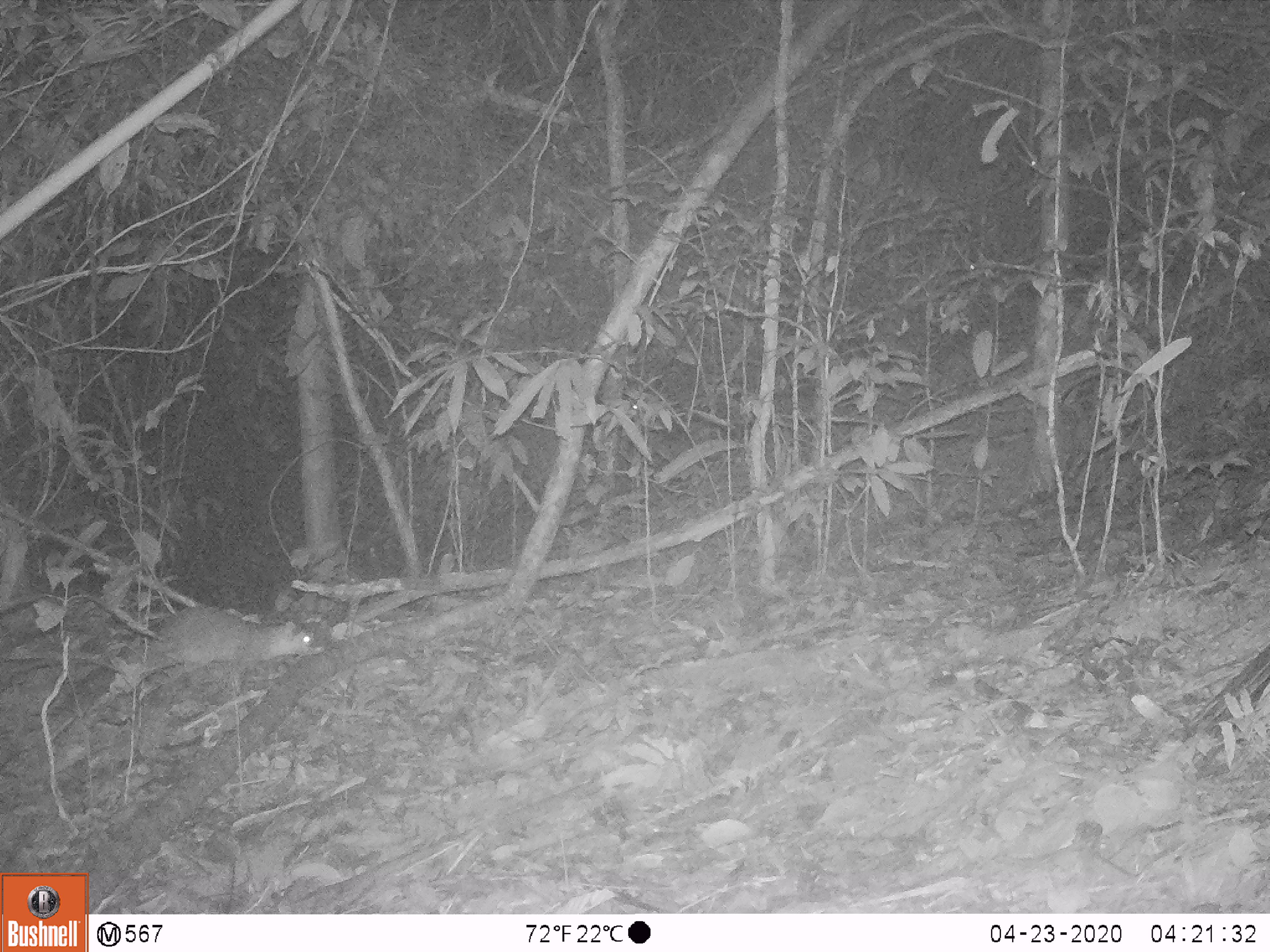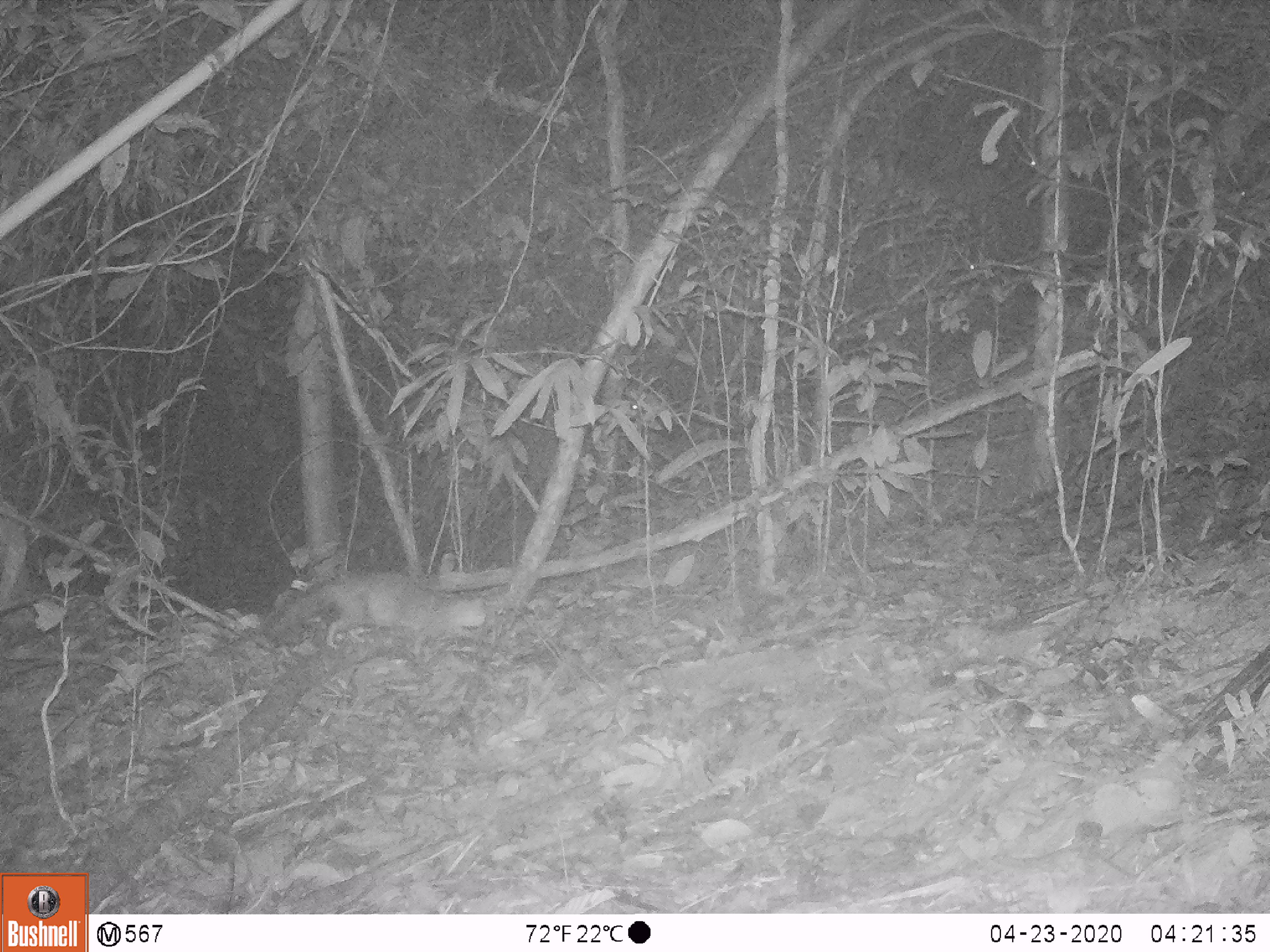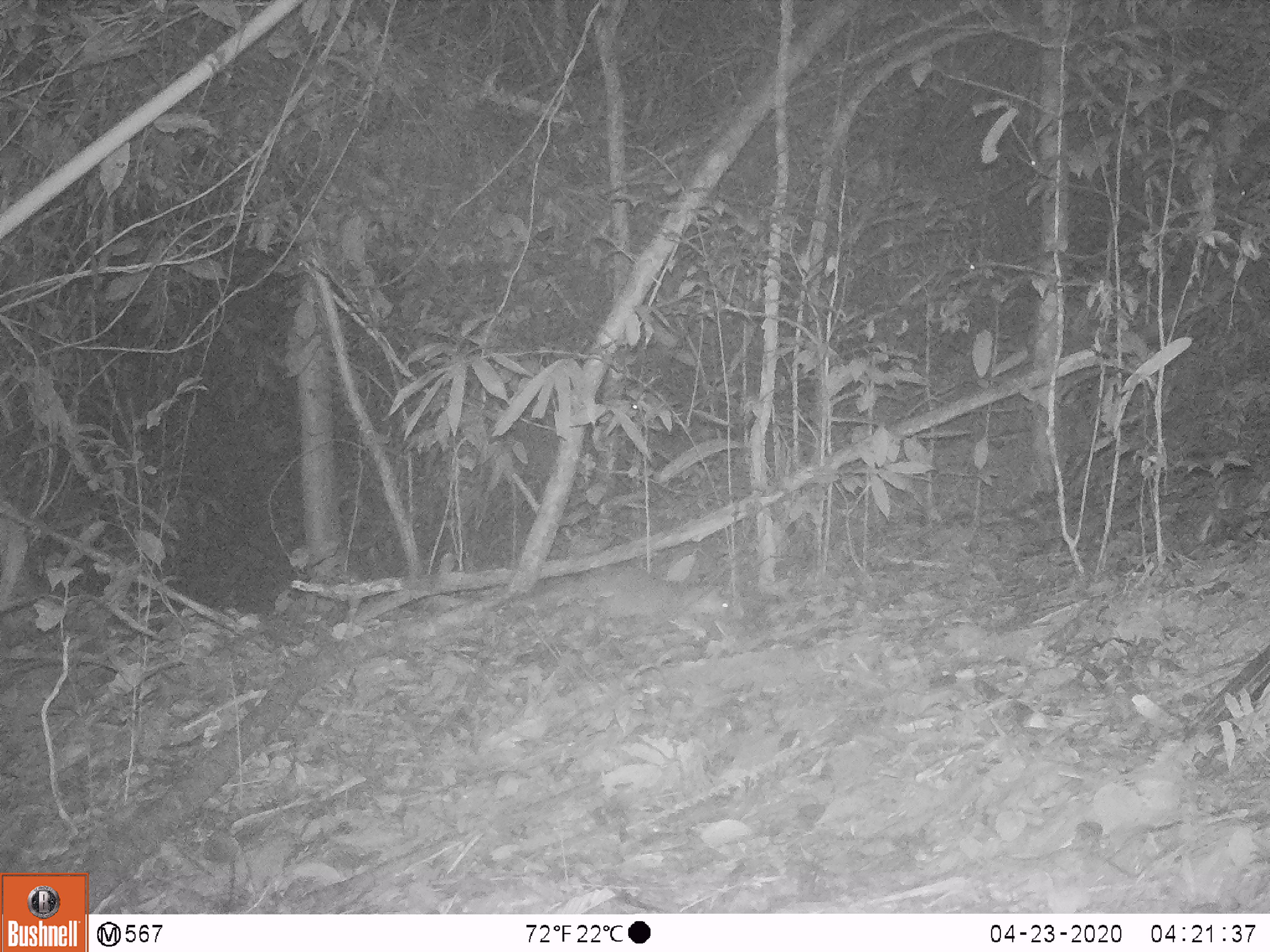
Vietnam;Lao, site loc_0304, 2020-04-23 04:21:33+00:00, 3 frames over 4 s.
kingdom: Animalia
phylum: Chordata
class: Mammalia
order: Carnivora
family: Mustelidae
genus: Melogale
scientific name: Melogale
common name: ferret badger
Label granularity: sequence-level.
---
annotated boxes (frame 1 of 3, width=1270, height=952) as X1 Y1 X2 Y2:
ferret badger: 88 595 325 694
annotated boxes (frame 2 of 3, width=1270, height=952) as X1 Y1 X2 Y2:
ferret badger: 259 570 486 655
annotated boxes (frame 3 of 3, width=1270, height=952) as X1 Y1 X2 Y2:
ferret badger: 533 564 744 639